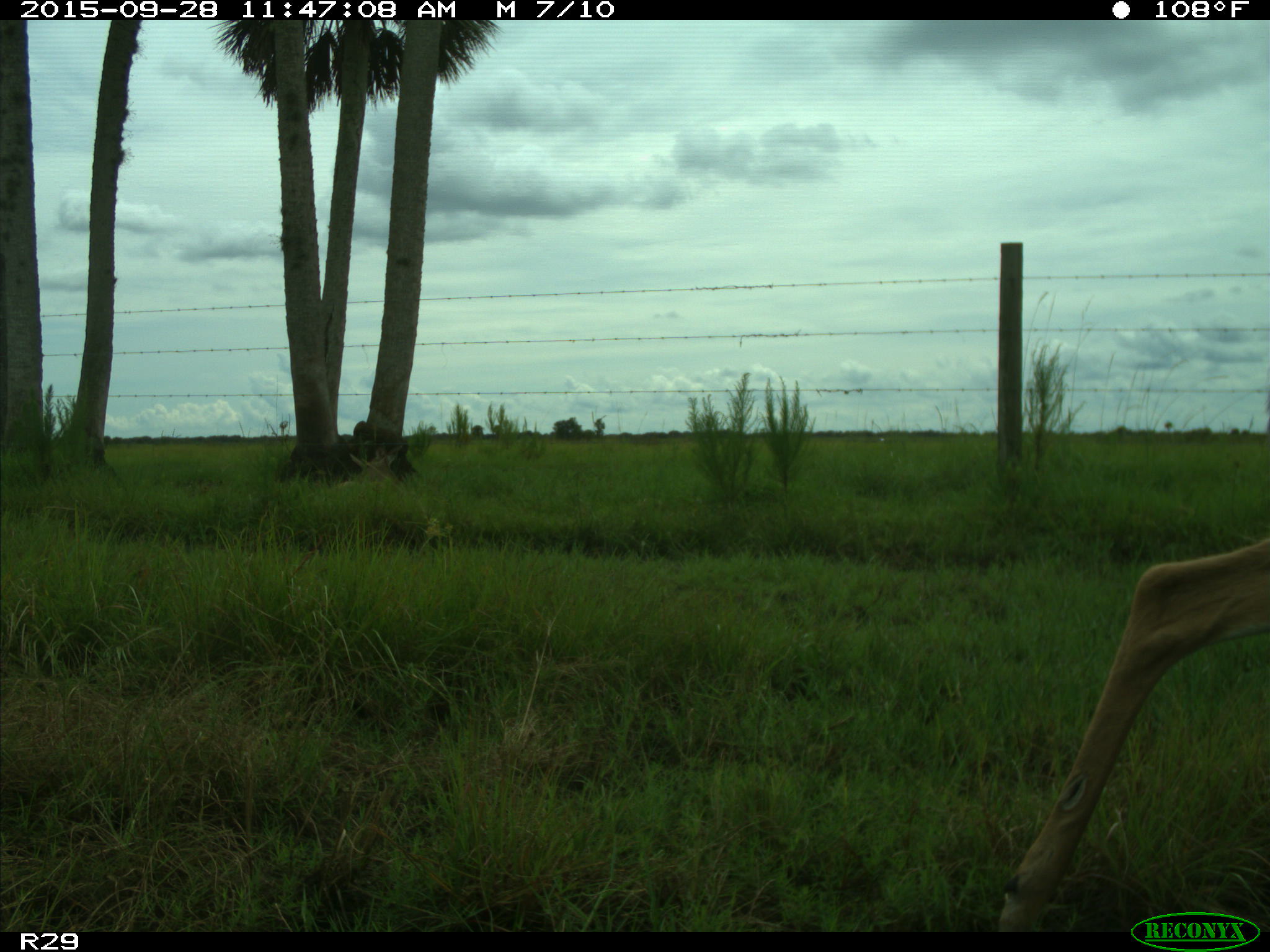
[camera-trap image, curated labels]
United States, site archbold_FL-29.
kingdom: Animalia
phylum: Chordata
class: Mammalia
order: Artiodactyla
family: Cervidae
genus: Odocoileus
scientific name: Odocoileus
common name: deer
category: unidentified deer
Unidentified deer (deer) (Odocoileus).